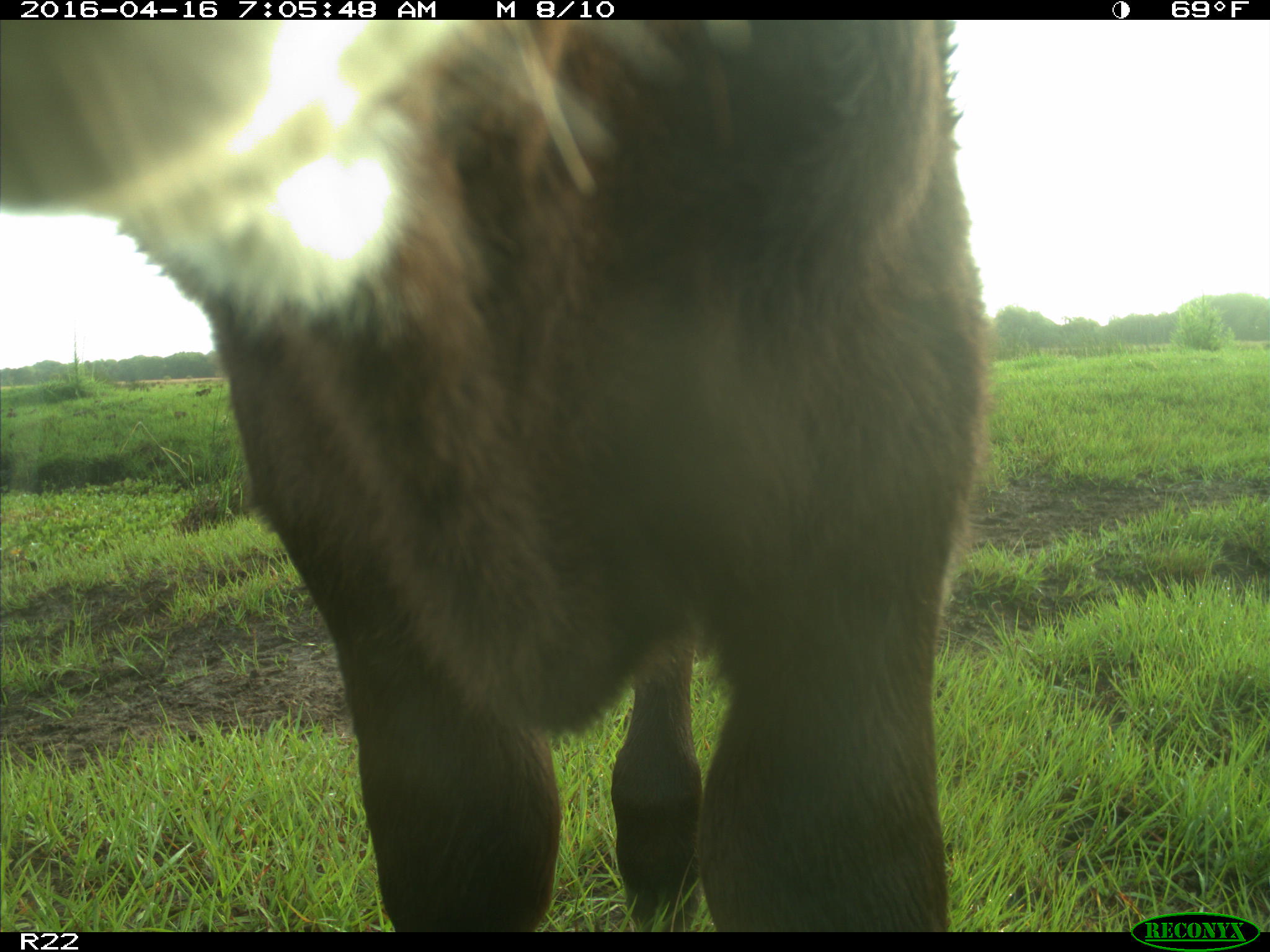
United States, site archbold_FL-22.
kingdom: Animalia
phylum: Chordata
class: Mammalia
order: Artiodactyla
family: Bovidae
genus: Bos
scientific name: Bos taurus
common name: domestic cow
Bos taurus (domestic cow).